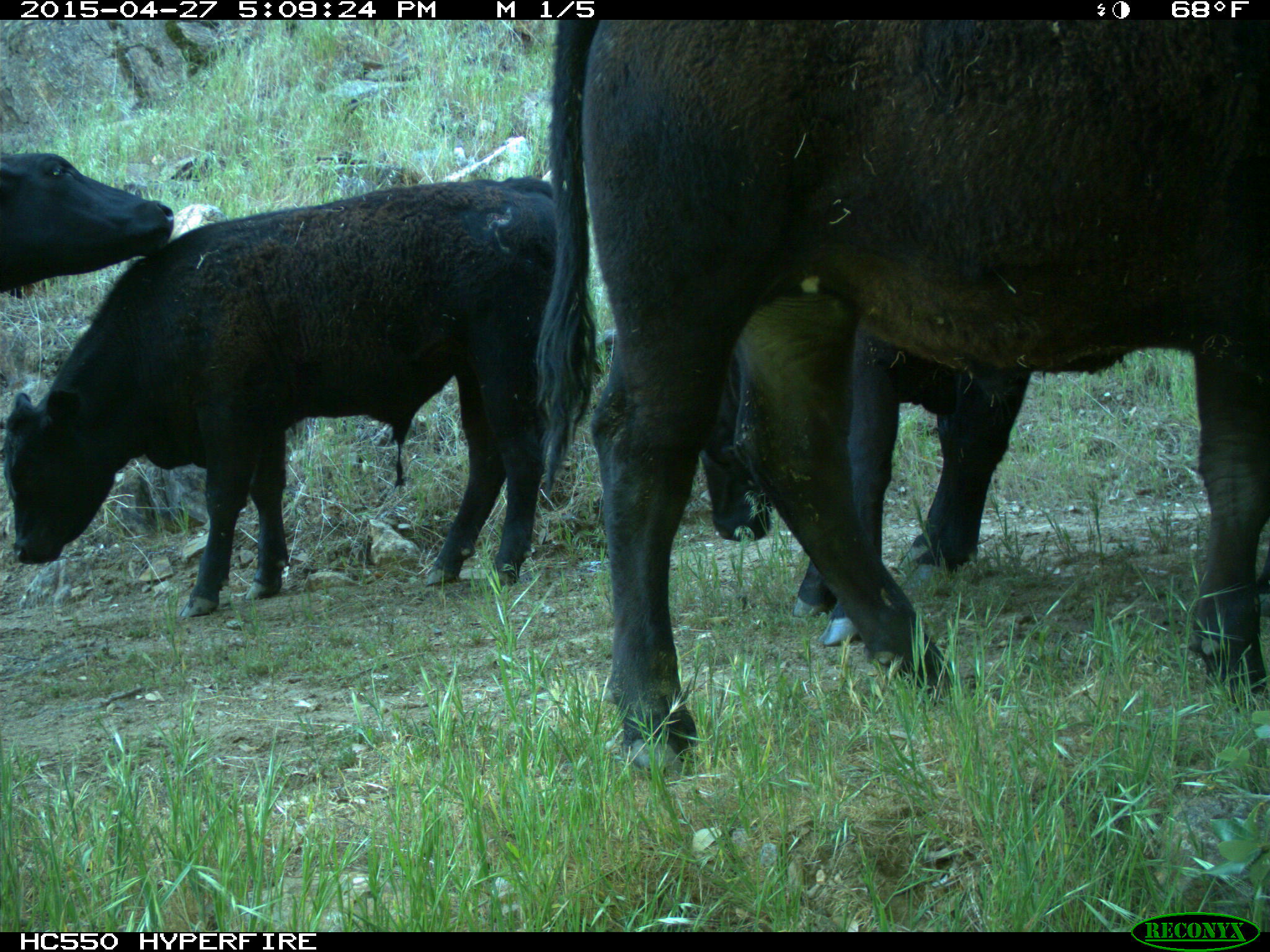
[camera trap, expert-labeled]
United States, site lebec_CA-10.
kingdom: Animalia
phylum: Chordata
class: Mammalia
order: Artiodactyla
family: Bovidae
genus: Bos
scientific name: Bos taurus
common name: domestic cow